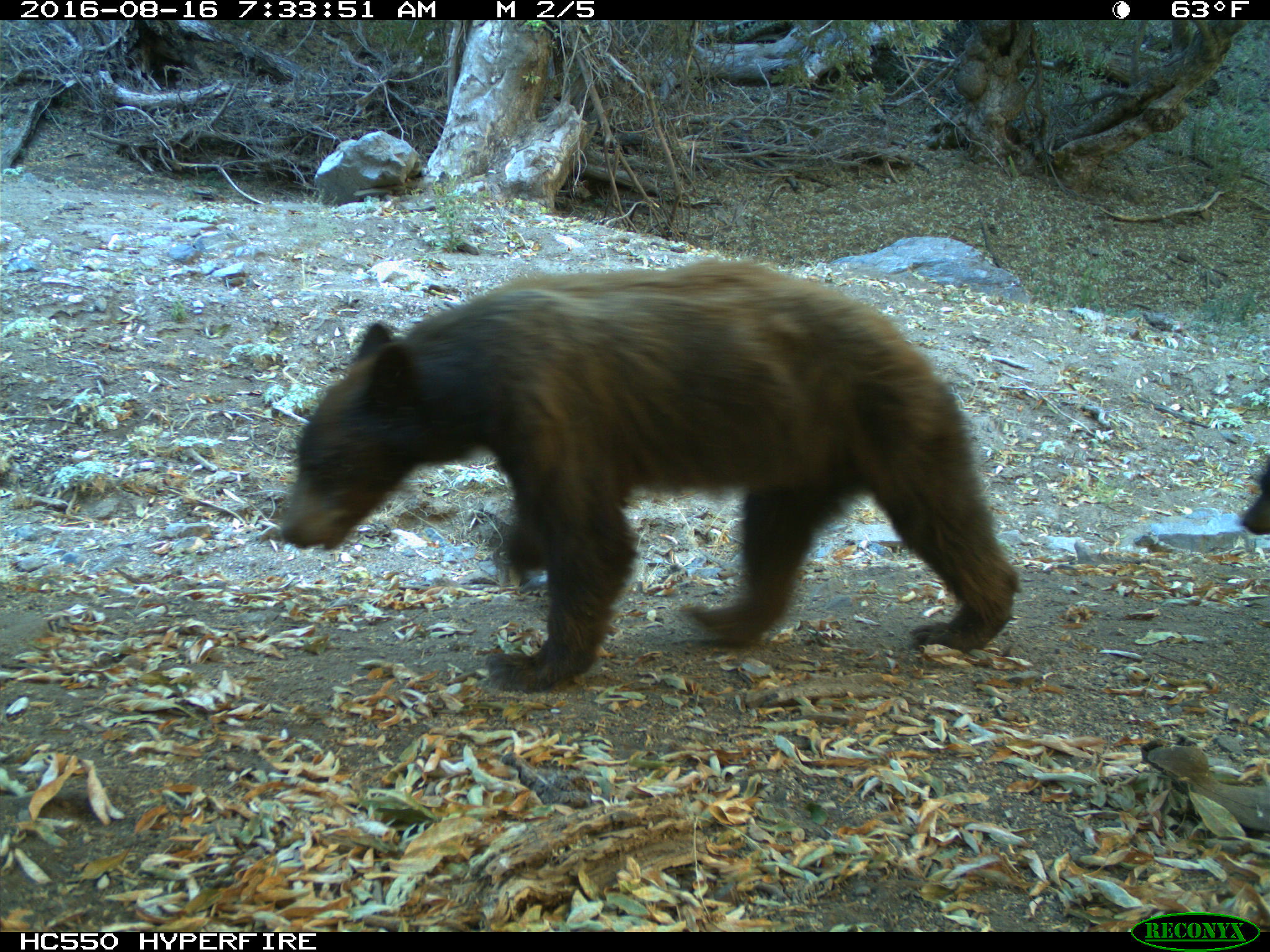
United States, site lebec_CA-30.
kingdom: Animalia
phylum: Chordata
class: Mammalia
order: Carnivora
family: Ursidae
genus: Ursus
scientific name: Ursus americanus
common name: american black bear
Ursus americanus (american black bear).